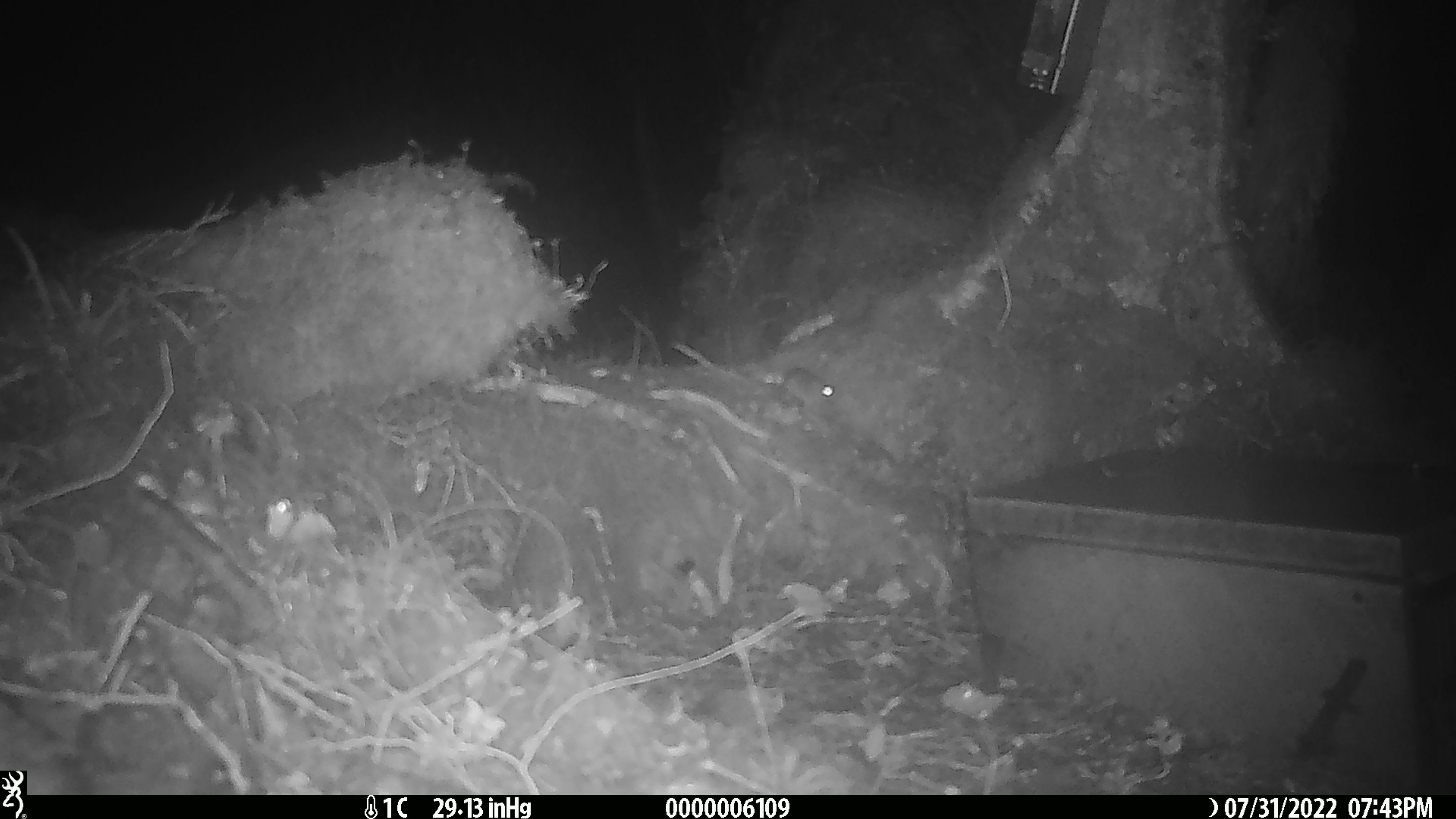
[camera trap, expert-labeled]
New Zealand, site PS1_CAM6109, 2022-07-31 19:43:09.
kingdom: Animalia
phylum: Chordata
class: Mammalia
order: Rodentia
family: Muridae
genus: Mus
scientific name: Mus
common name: mouse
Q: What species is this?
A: Mouse (Mus).